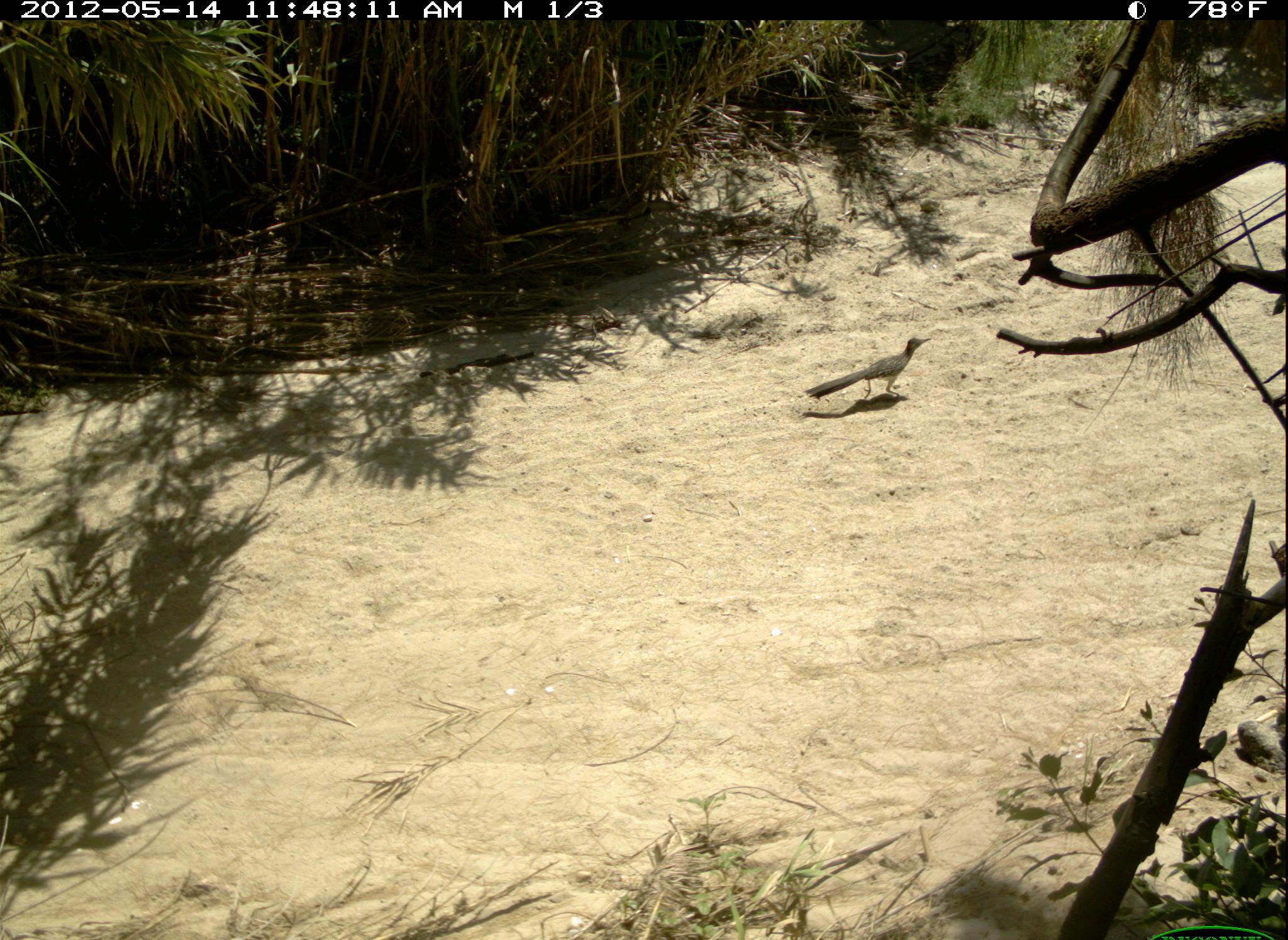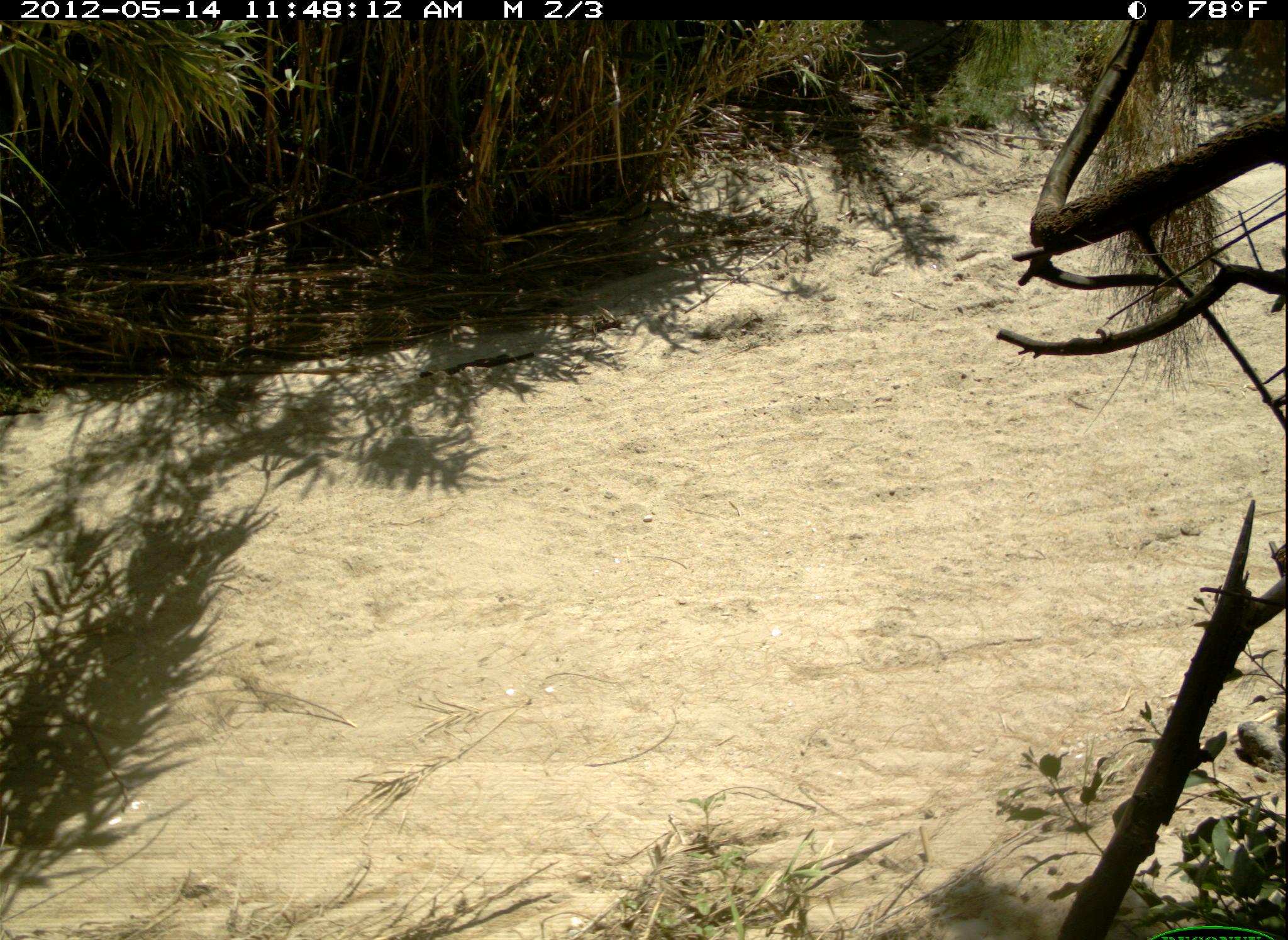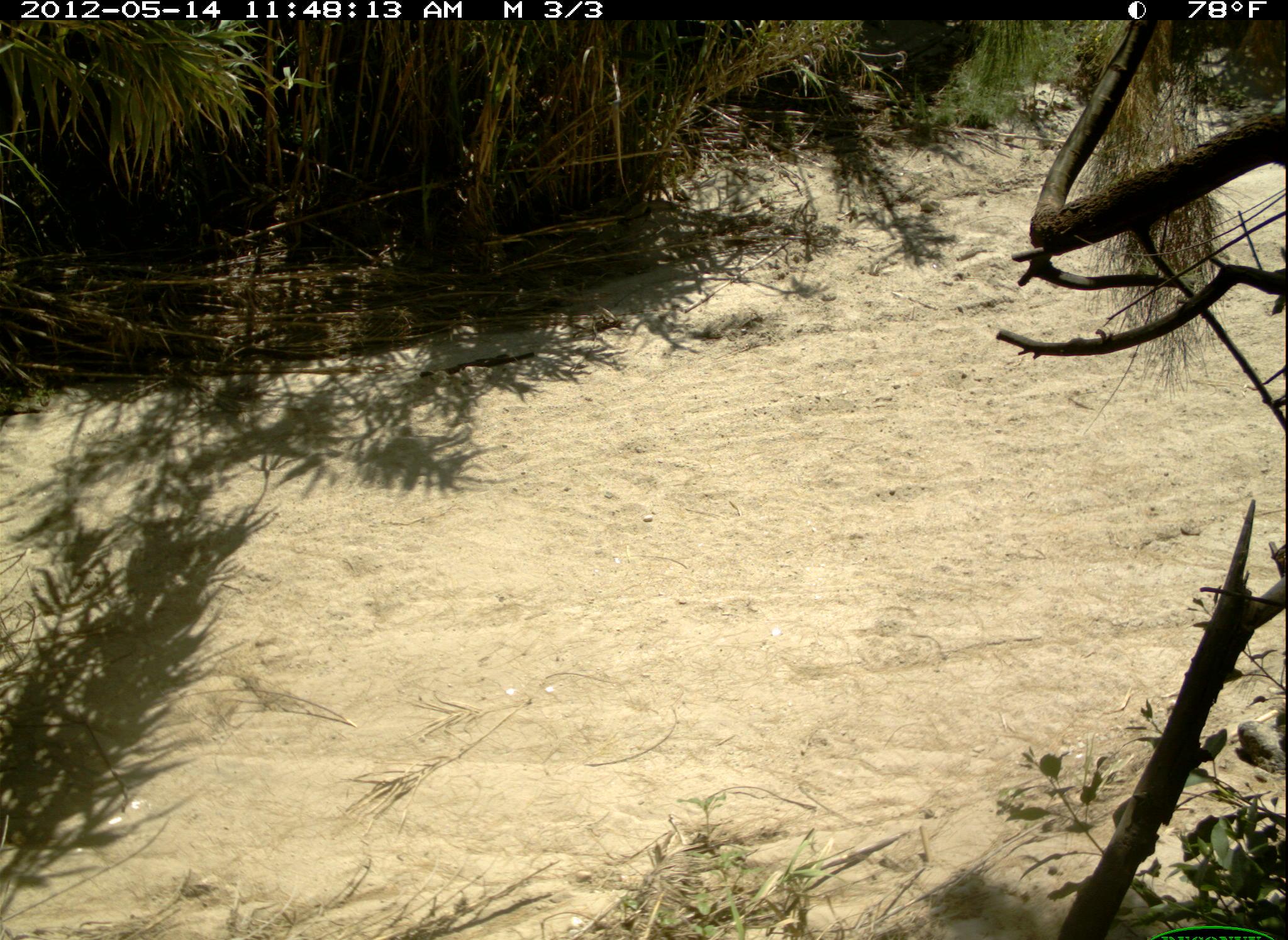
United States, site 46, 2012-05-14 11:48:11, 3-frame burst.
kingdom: Animalia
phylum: Chordata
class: Aves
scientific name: Aves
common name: bird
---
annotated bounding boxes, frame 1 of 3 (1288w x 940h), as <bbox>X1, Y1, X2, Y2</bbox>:
bird: <bbox>802, 319, 932, 427</bbox>